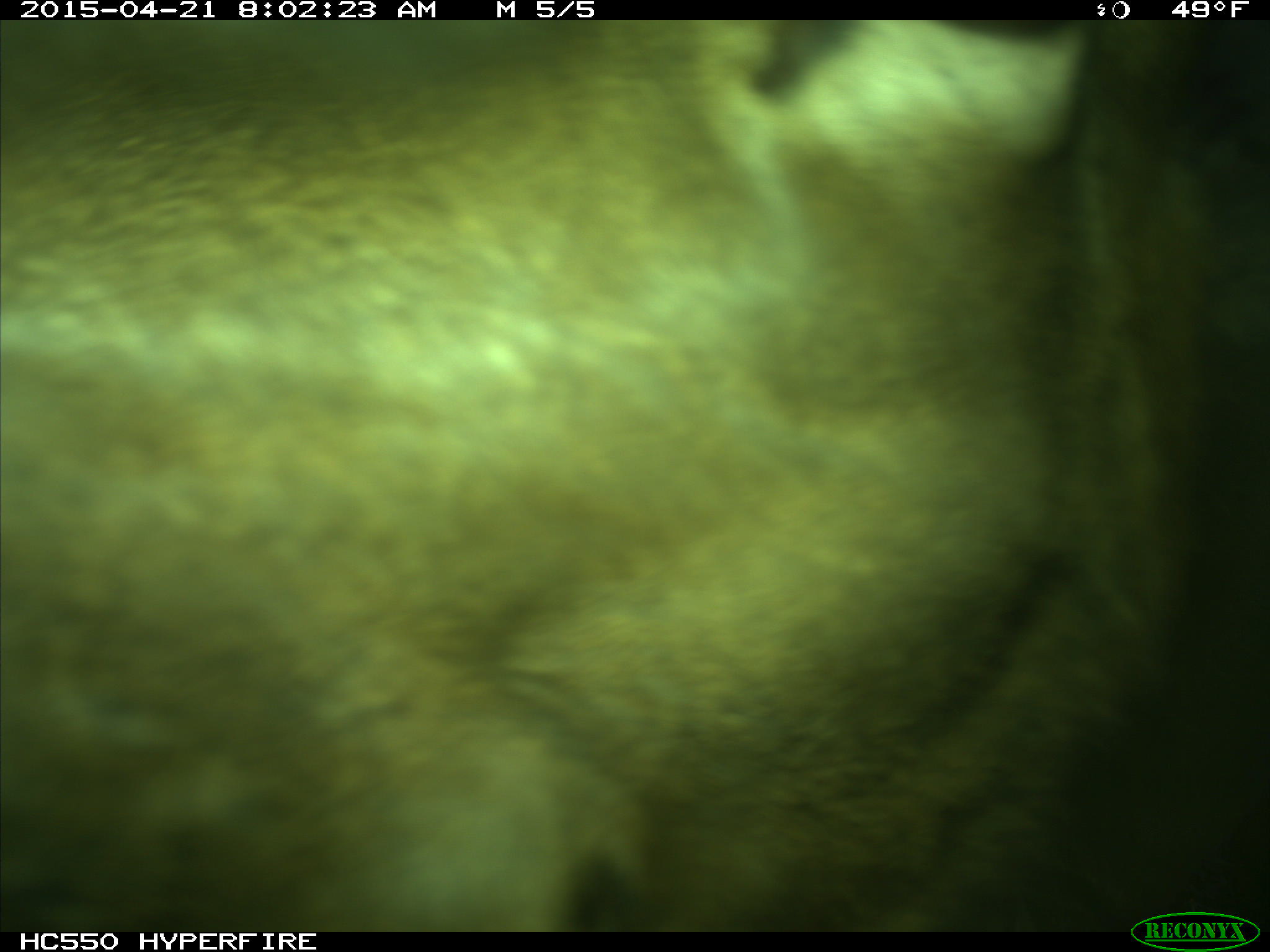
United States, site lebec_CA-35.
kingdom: Animalia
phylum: Chordata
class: Mammalia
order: Artiodactyla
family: Cervidae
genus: Cervus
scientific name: Cervus canadensis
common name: elk